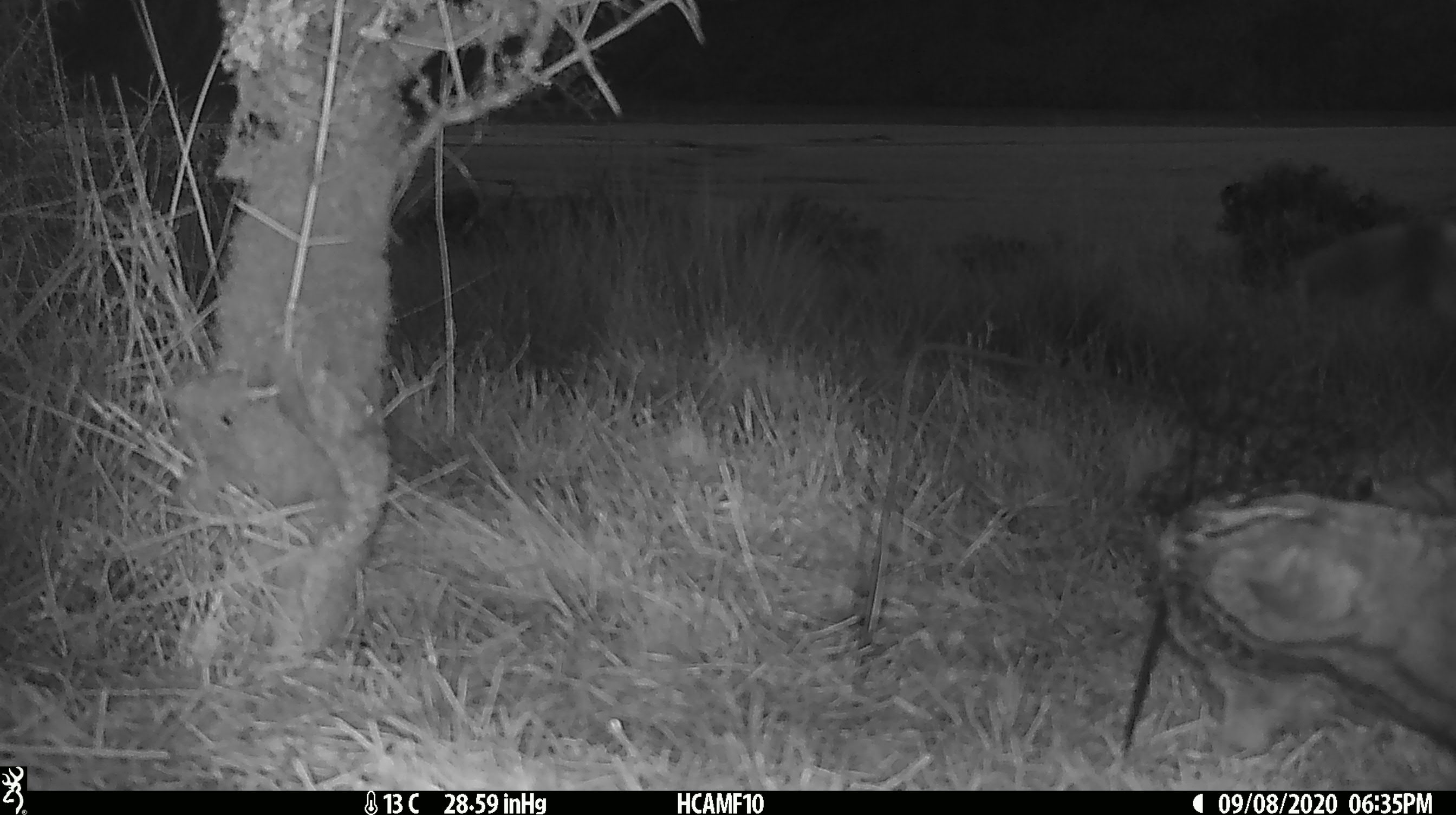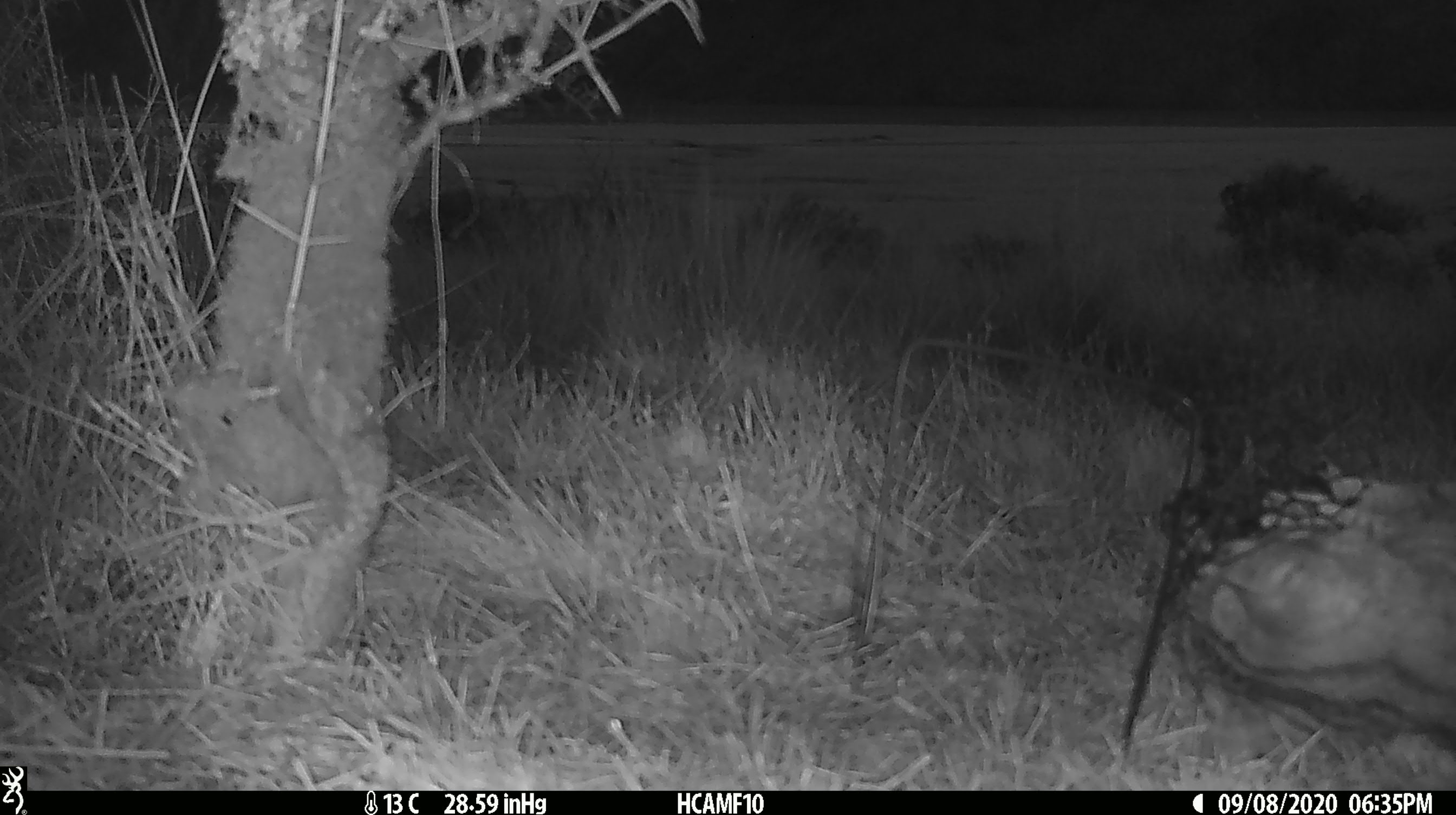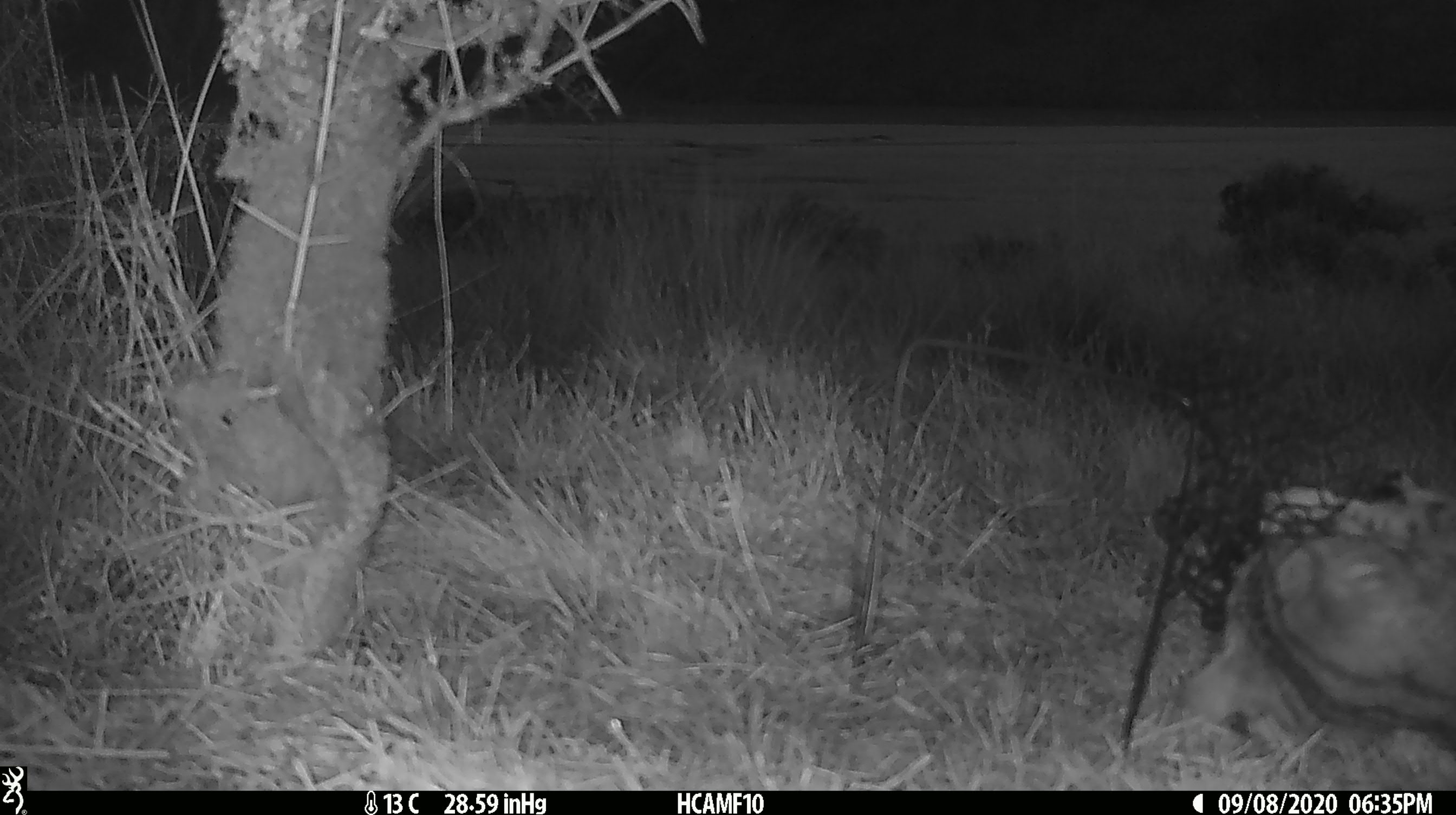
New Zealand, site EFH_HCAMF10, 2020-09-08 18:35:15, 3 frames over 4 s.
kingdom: Animalia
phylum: Chordata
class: Mammalia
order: Carnivora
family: Felidae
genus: Felis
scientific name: Felis catus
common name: domestic cat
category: cat